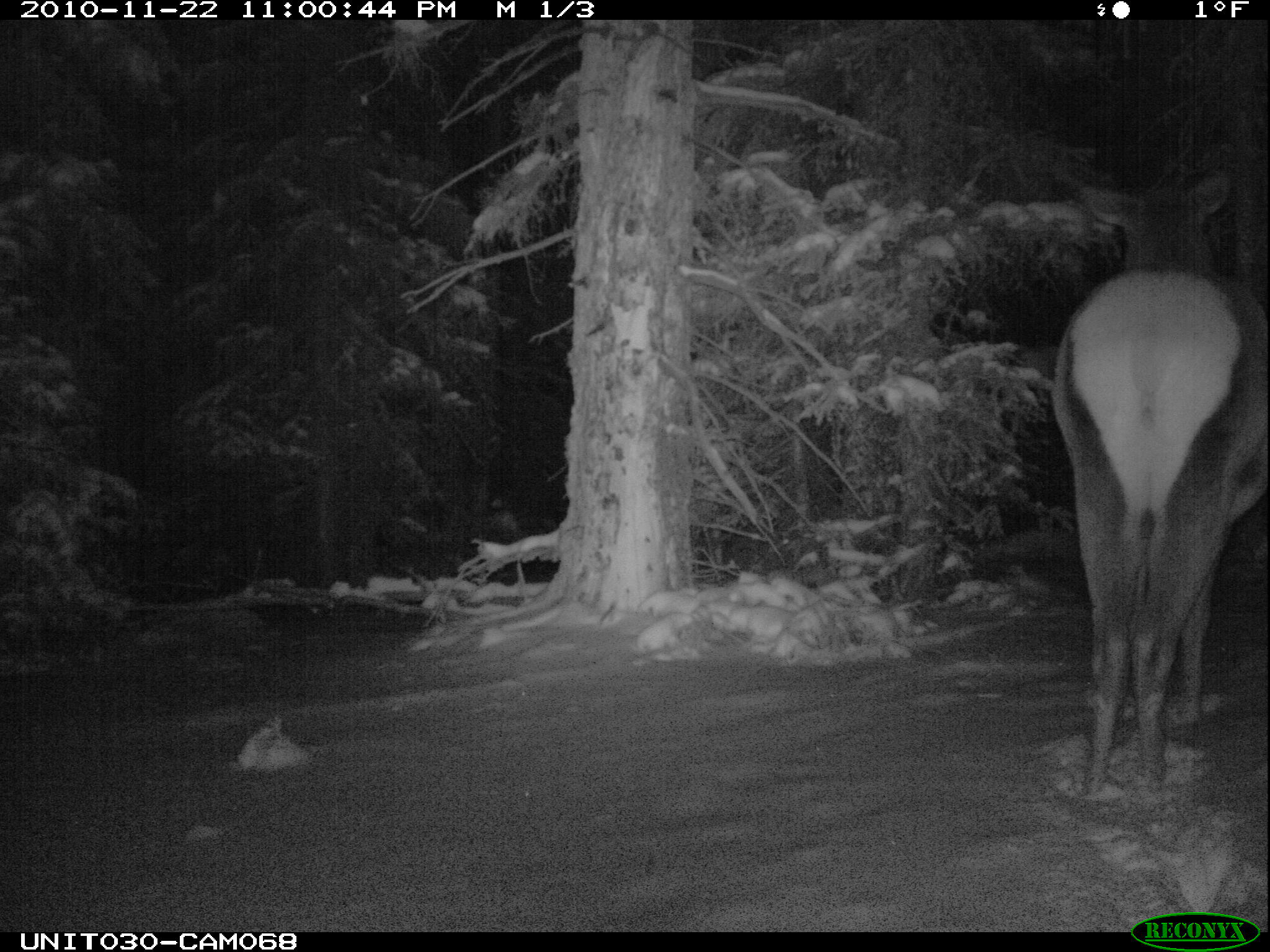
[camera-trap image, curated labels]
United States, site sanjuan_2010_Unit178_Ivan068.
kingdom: Animalia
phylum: Chordata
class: Mammalia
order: Artiodactyla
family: Cervidae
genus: Cervus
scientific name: Cervus elaphus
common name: red deer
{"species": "Cervus elaphus (red deer)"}